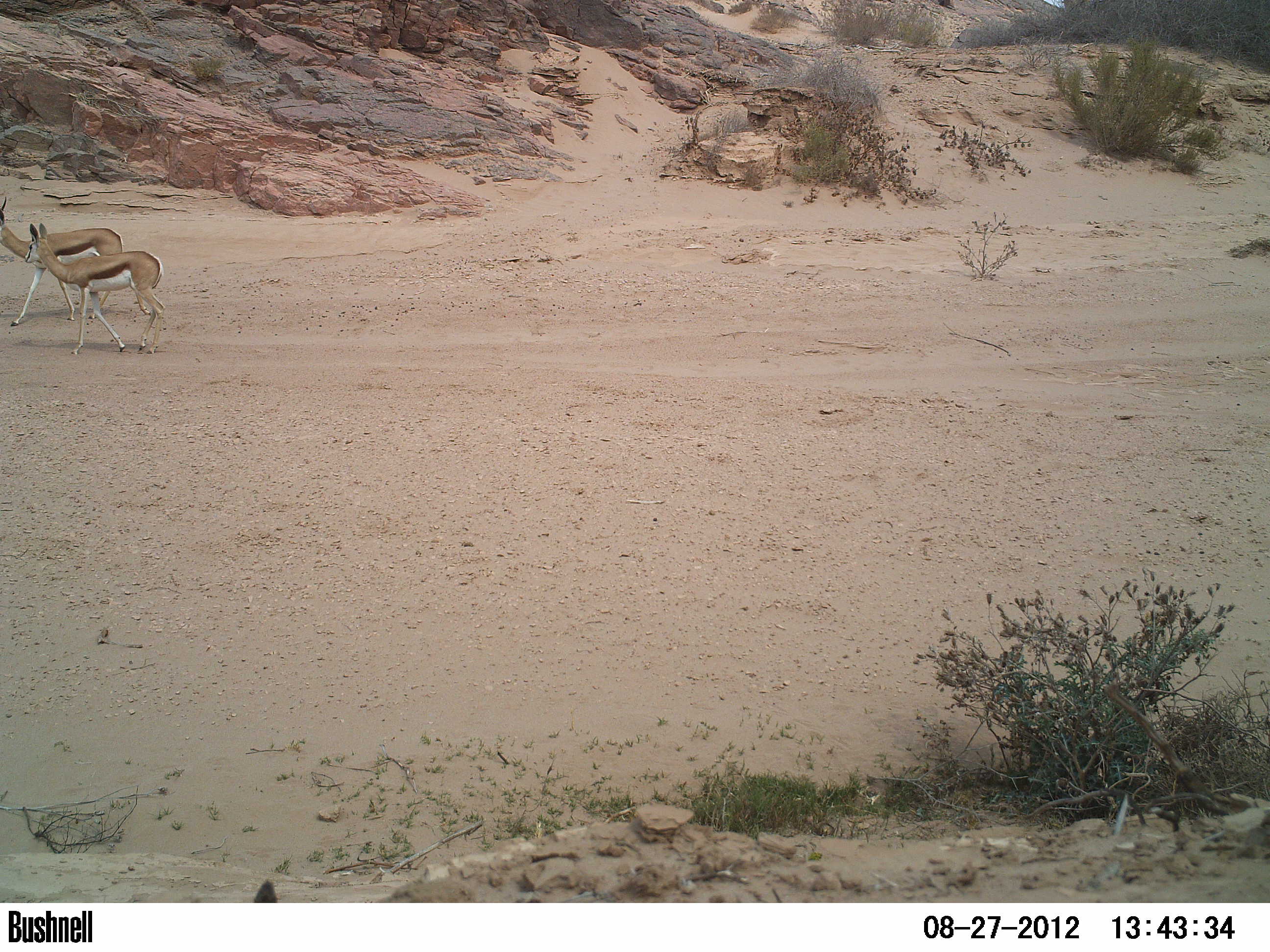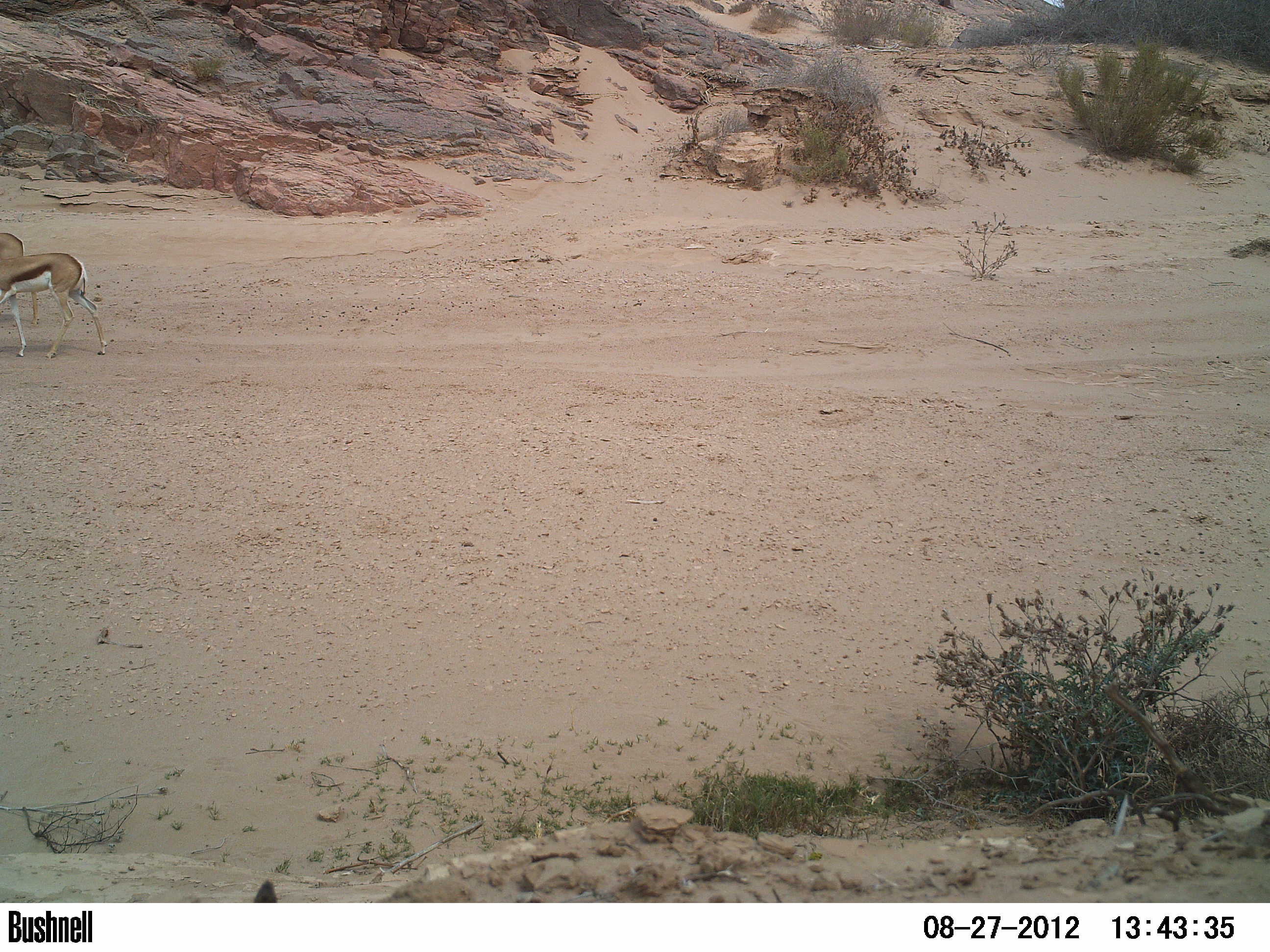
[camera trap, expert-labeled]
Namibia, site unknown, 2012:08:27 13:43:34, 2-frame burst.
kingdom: Animalia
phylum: Chordata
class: Mammalia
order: Artiodactyla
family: Bovidae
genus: Antidorcas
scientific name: Antidorcas marsupialis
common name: springbok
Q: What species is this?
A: Antidorcas marsupialis (springbok).